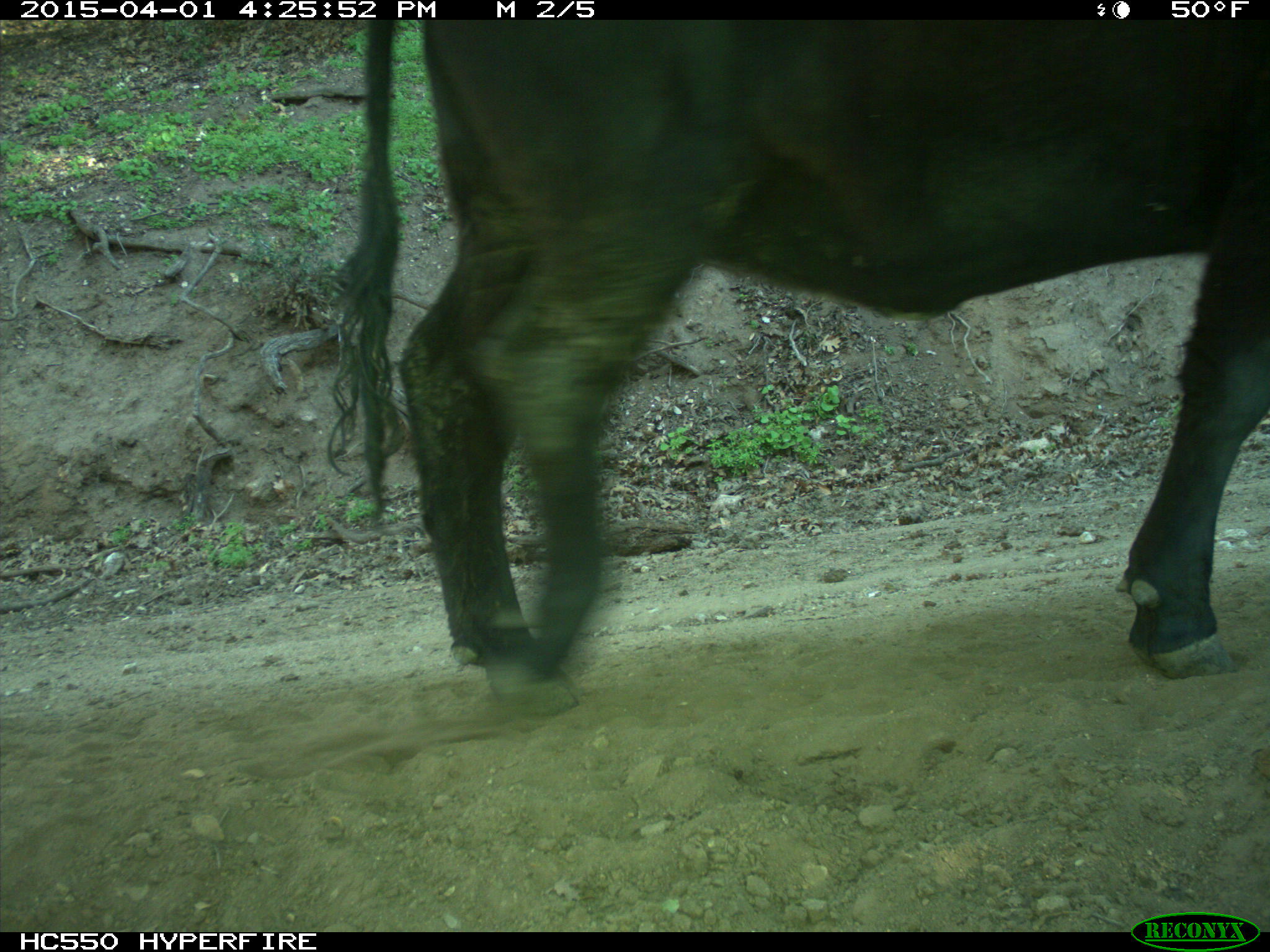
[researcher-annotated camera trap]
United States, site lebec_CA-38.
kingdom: Animalia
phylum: Chordata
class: Mammalia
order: Artiodactyla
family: Bovidae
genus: Bos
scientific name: Bos taurus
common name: domestic cow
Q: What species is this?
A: Bos taurus (domestic cow).